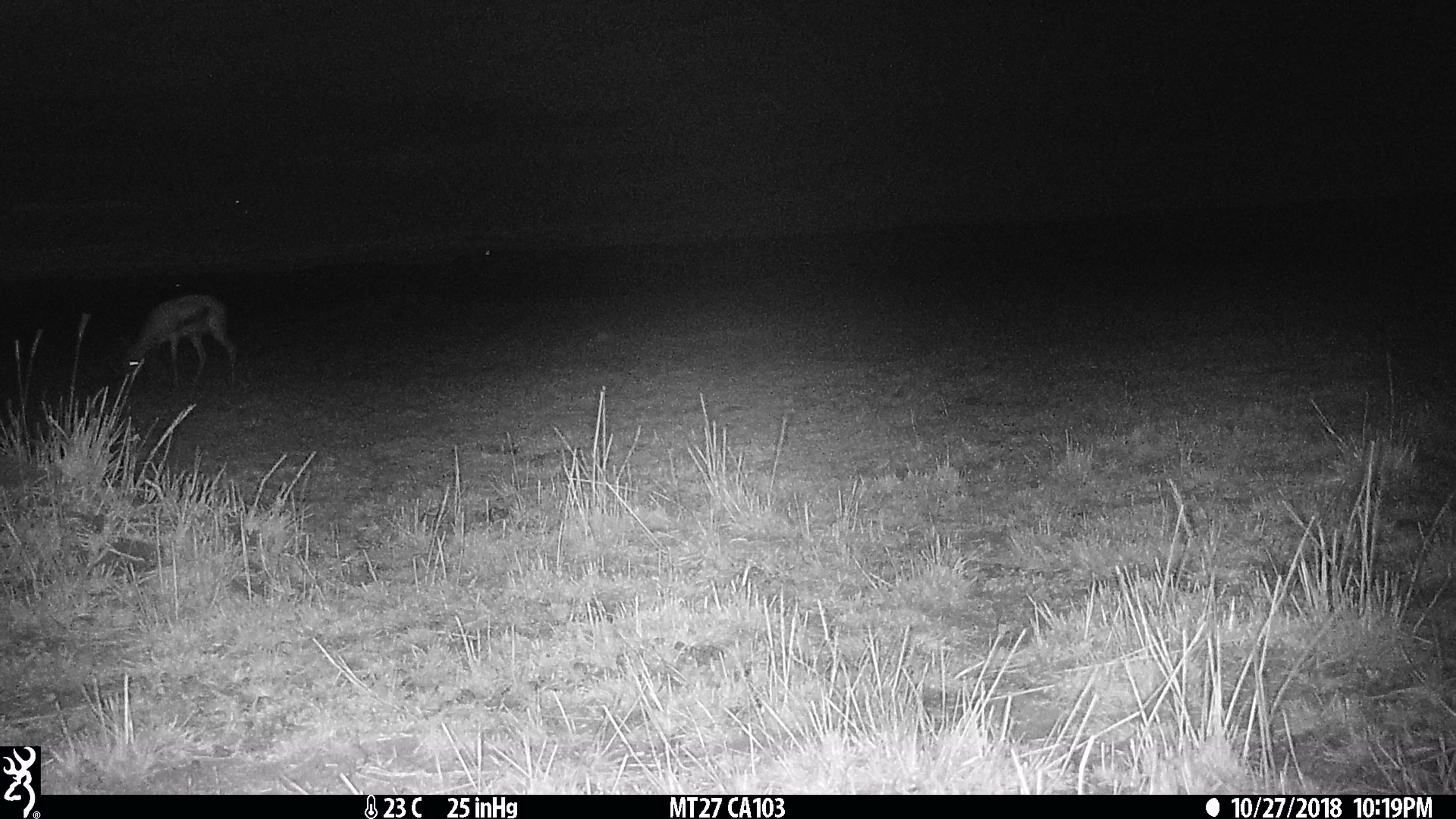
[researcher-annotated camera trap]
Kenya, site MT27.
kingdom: Animalia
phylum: Chordata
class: Mammalia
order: Artiodactyla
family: Bovidae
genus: Eudorcas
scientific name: Eudorcas thomsonii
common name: thomon's gazelle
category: gazelle thomsons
Gazelle thomsons (thomon's gazelle) (Eudorcas thomsonii).